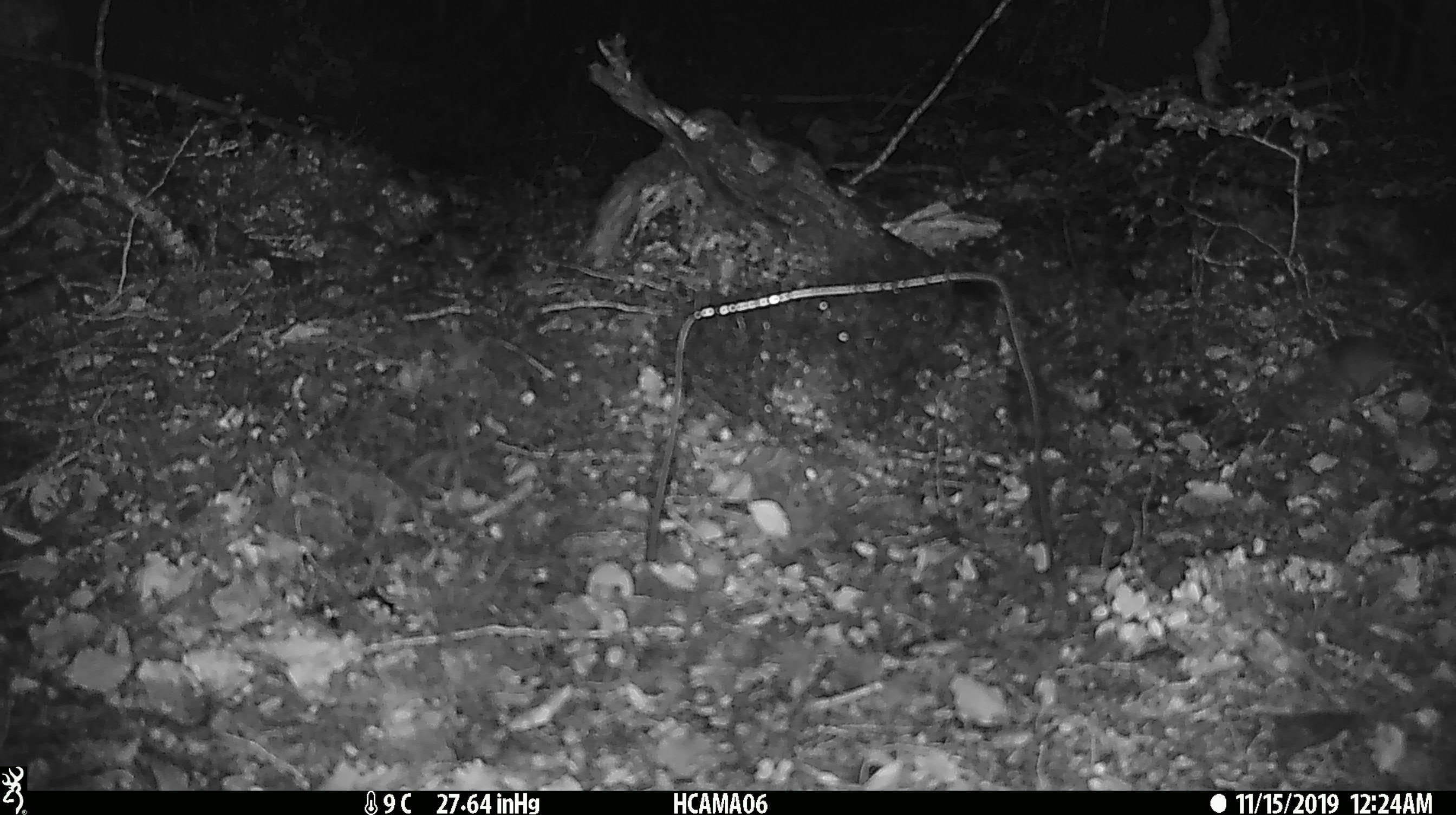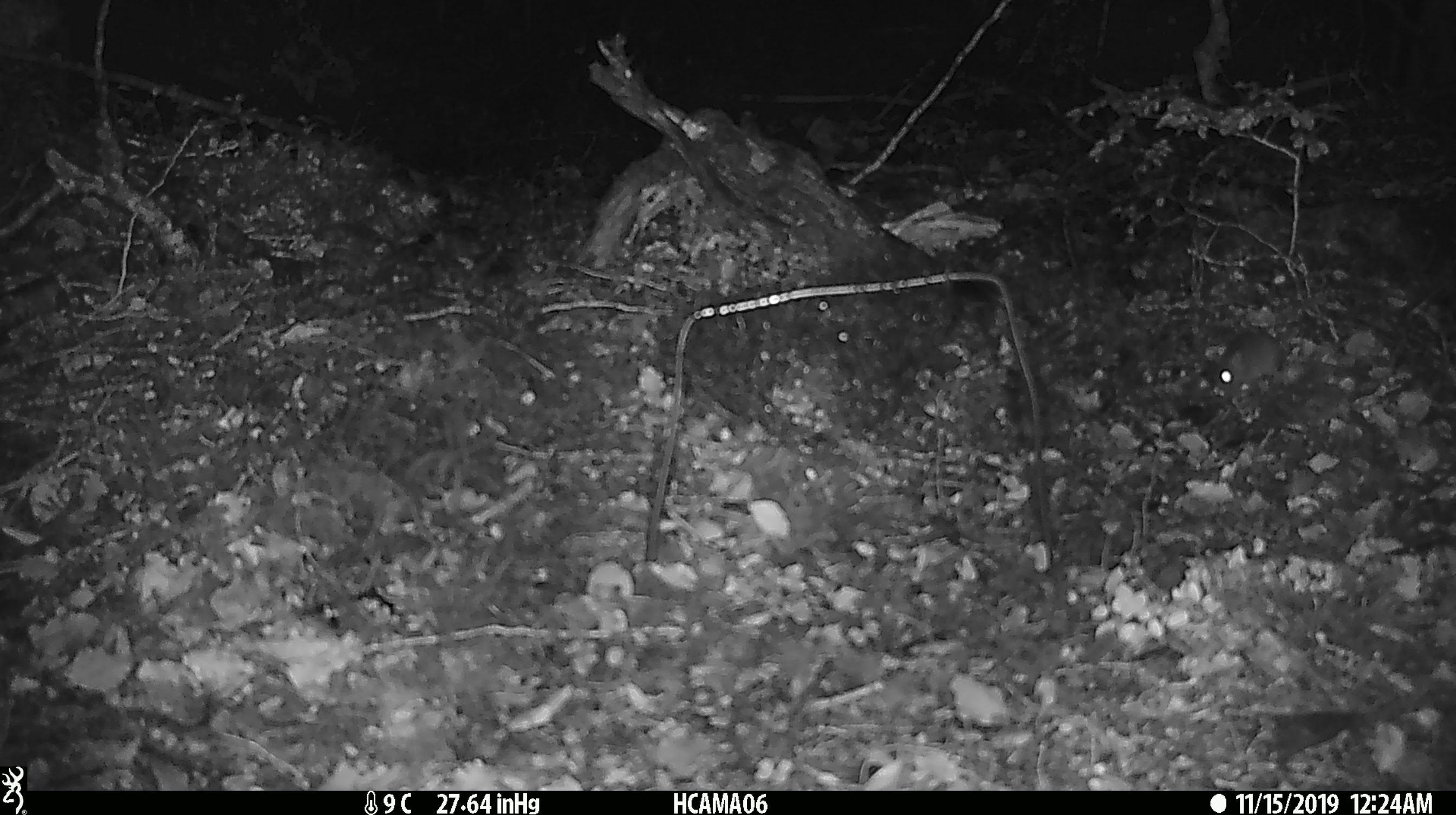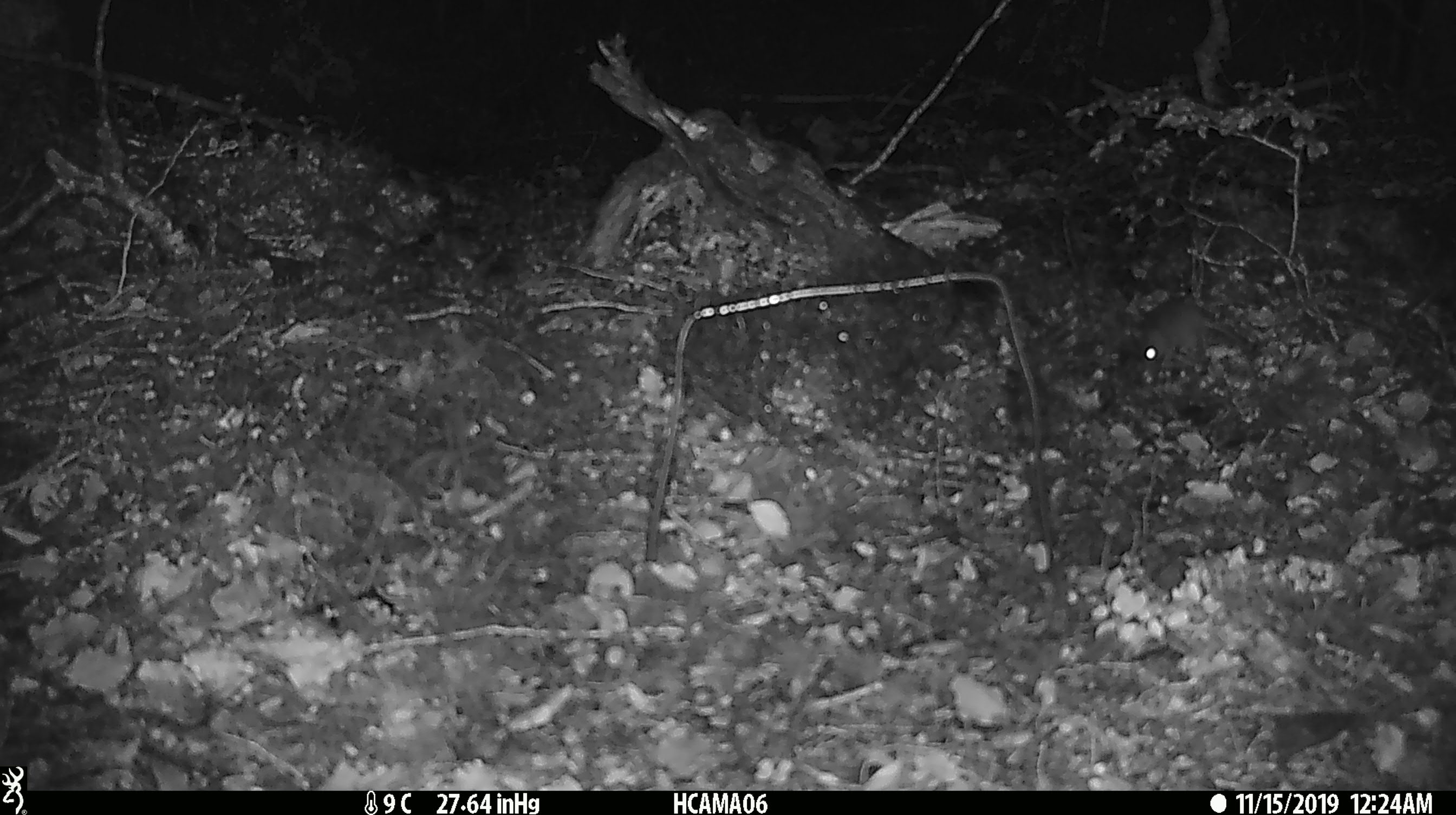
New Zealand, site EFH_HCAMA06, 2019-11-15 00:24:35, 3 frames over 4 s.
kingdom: Animalia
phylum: Chordata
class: Mammalia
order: Rodentia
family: Muridae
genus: Mus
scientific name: Mus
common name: mouse